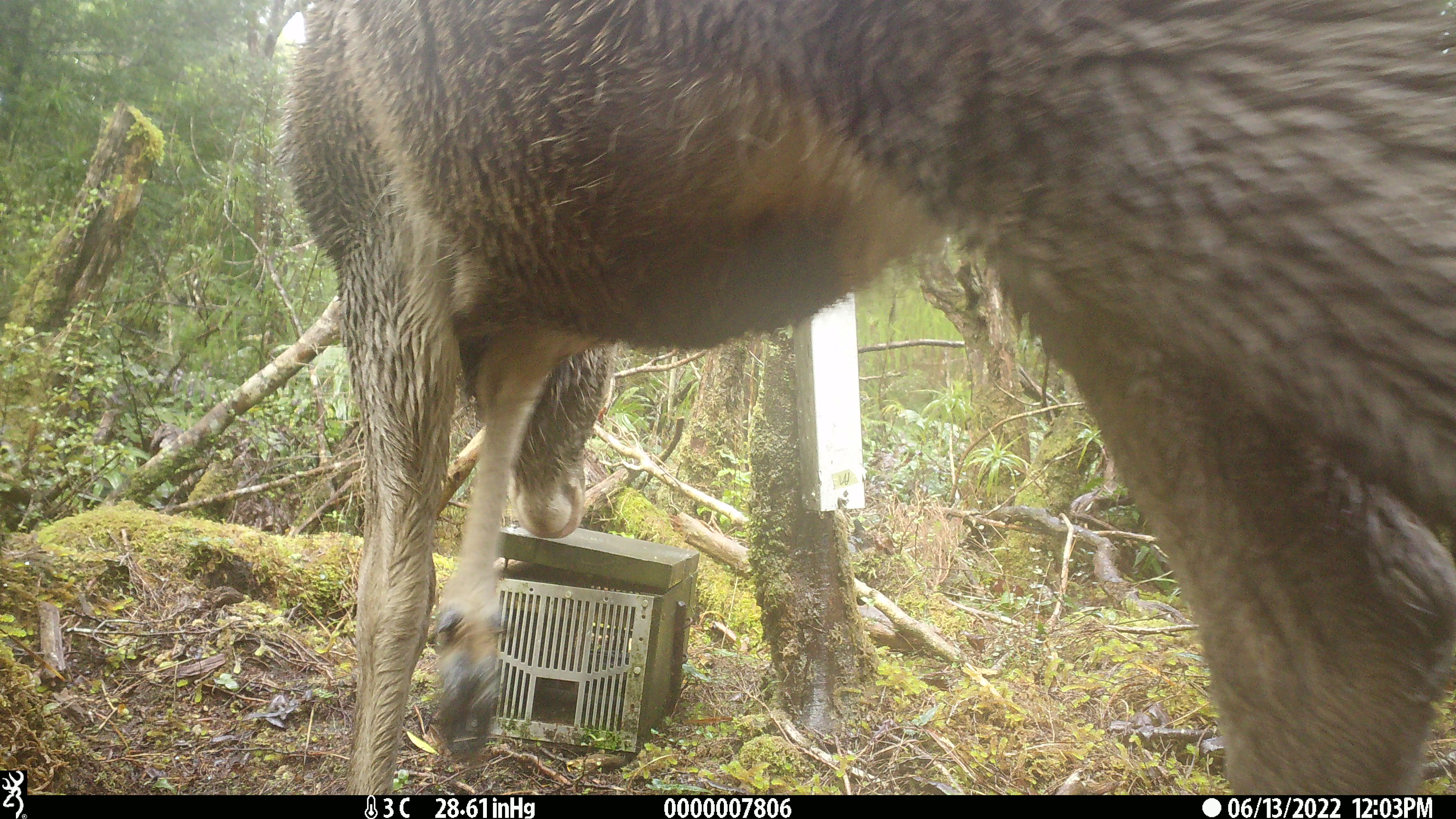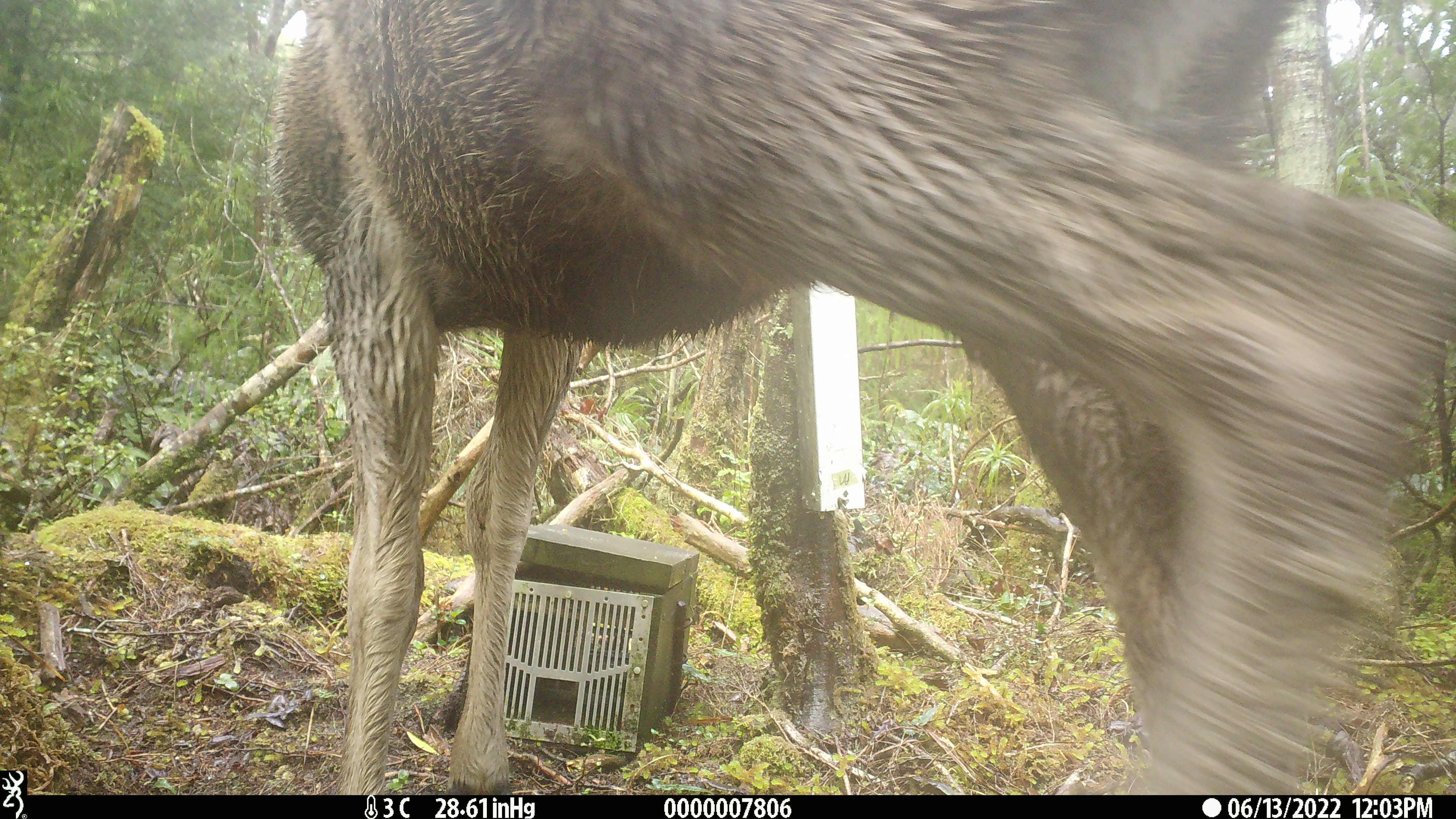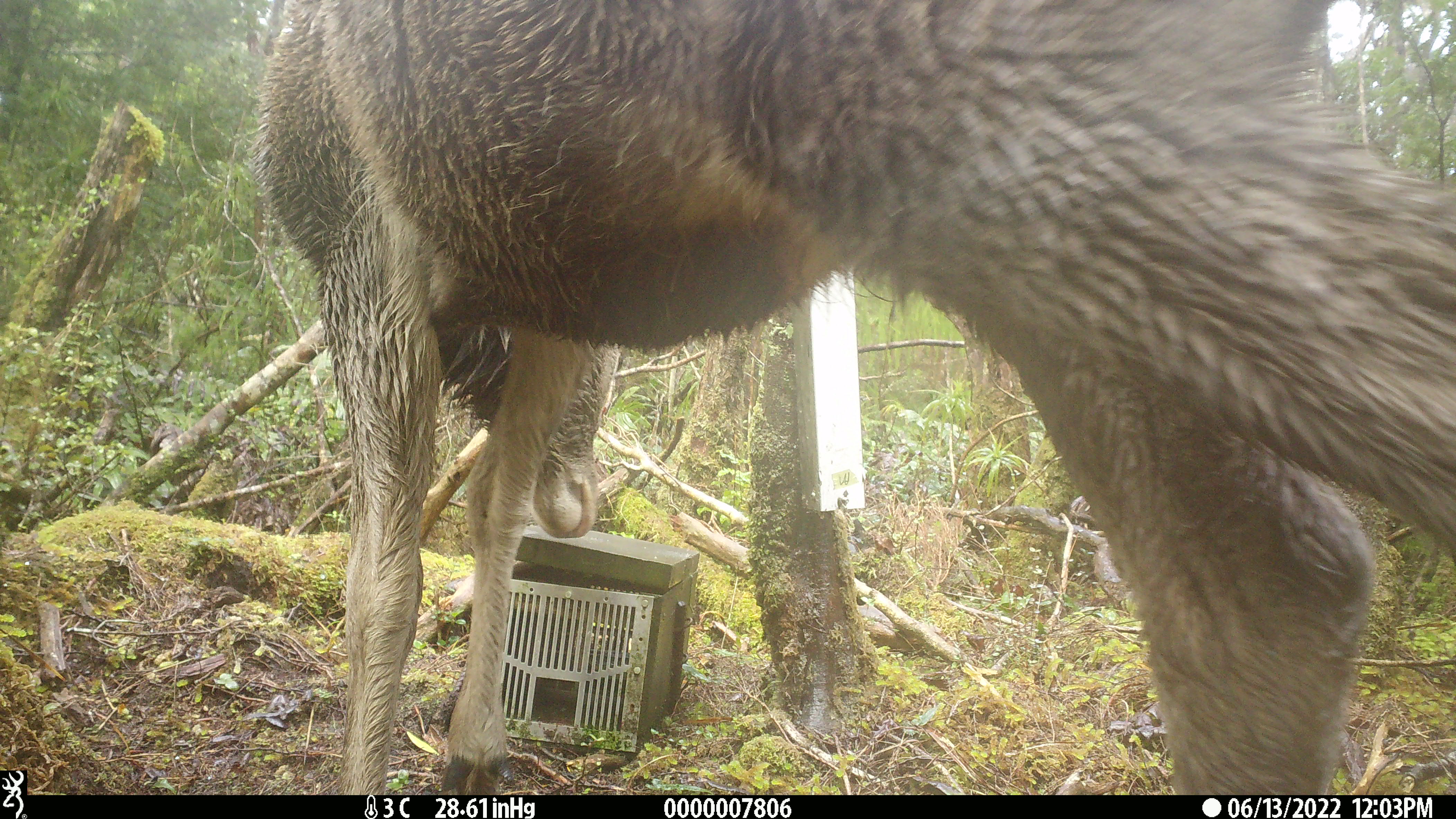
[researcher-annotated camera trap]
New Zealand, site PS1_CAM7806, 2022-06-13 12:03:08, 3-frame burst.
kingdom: Animalia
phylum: Chordata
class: Mammalia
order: Artiodactyla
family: Cervidae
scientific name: Cervidae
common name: deer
Deer (Cervidae).